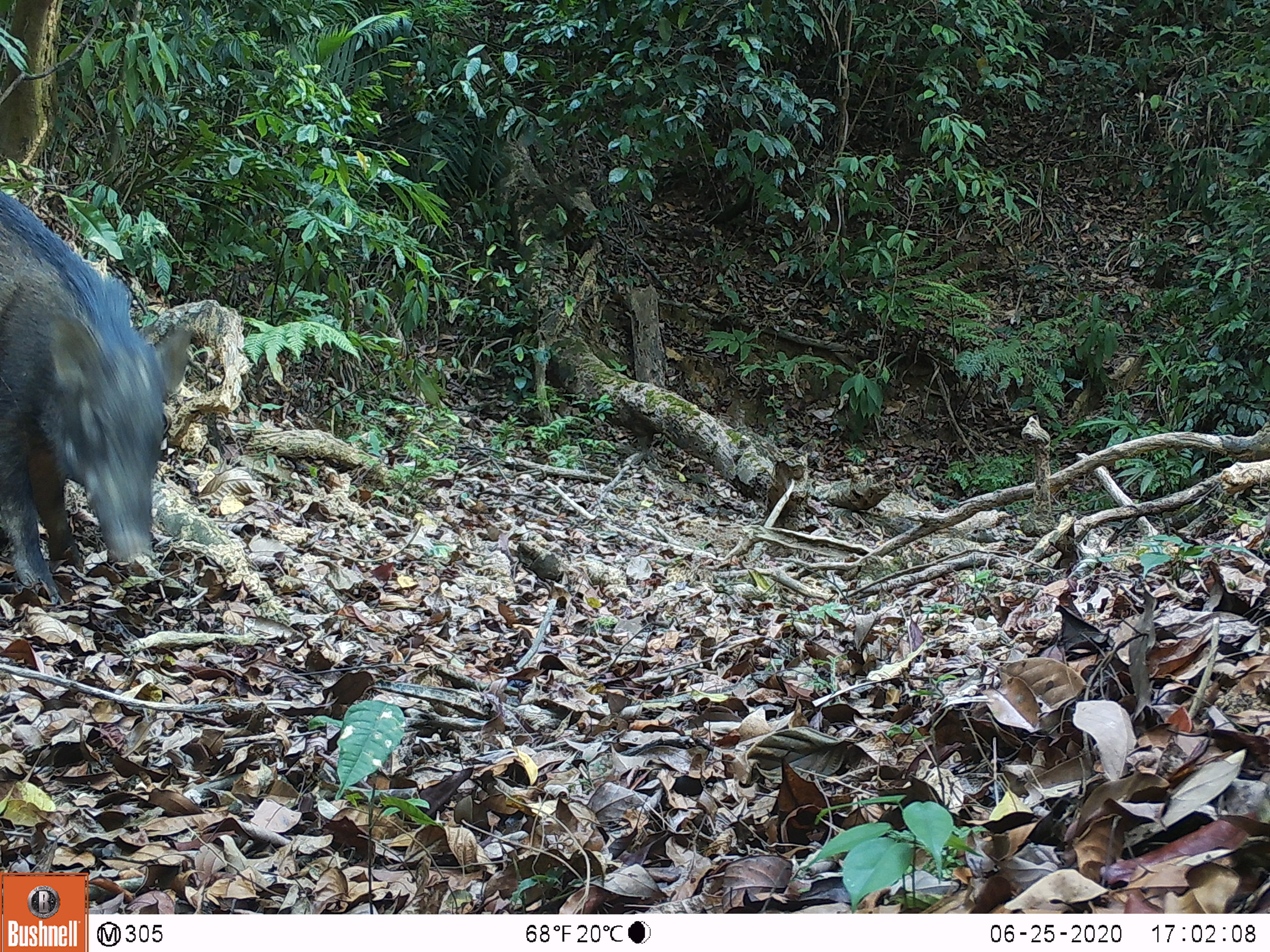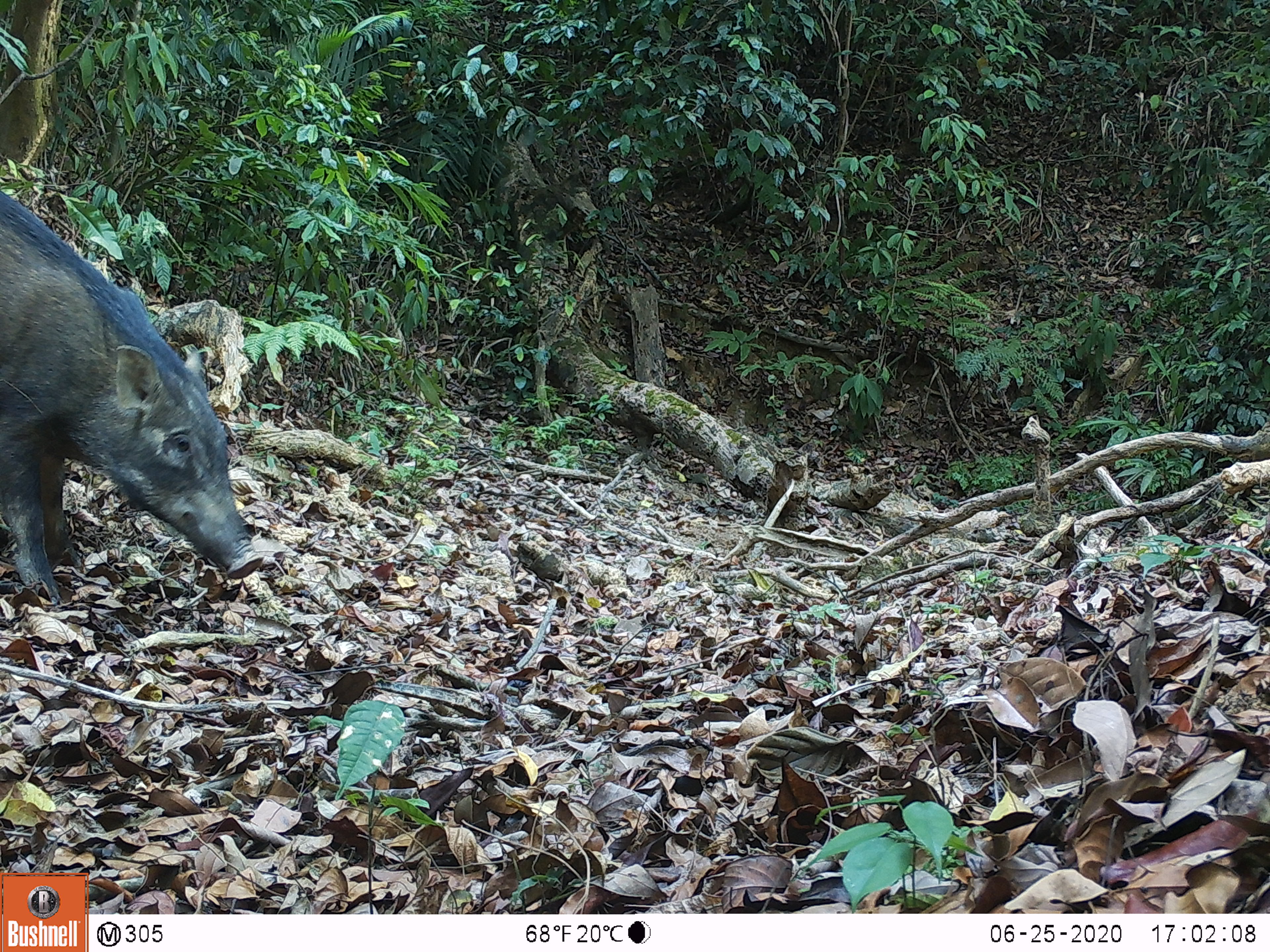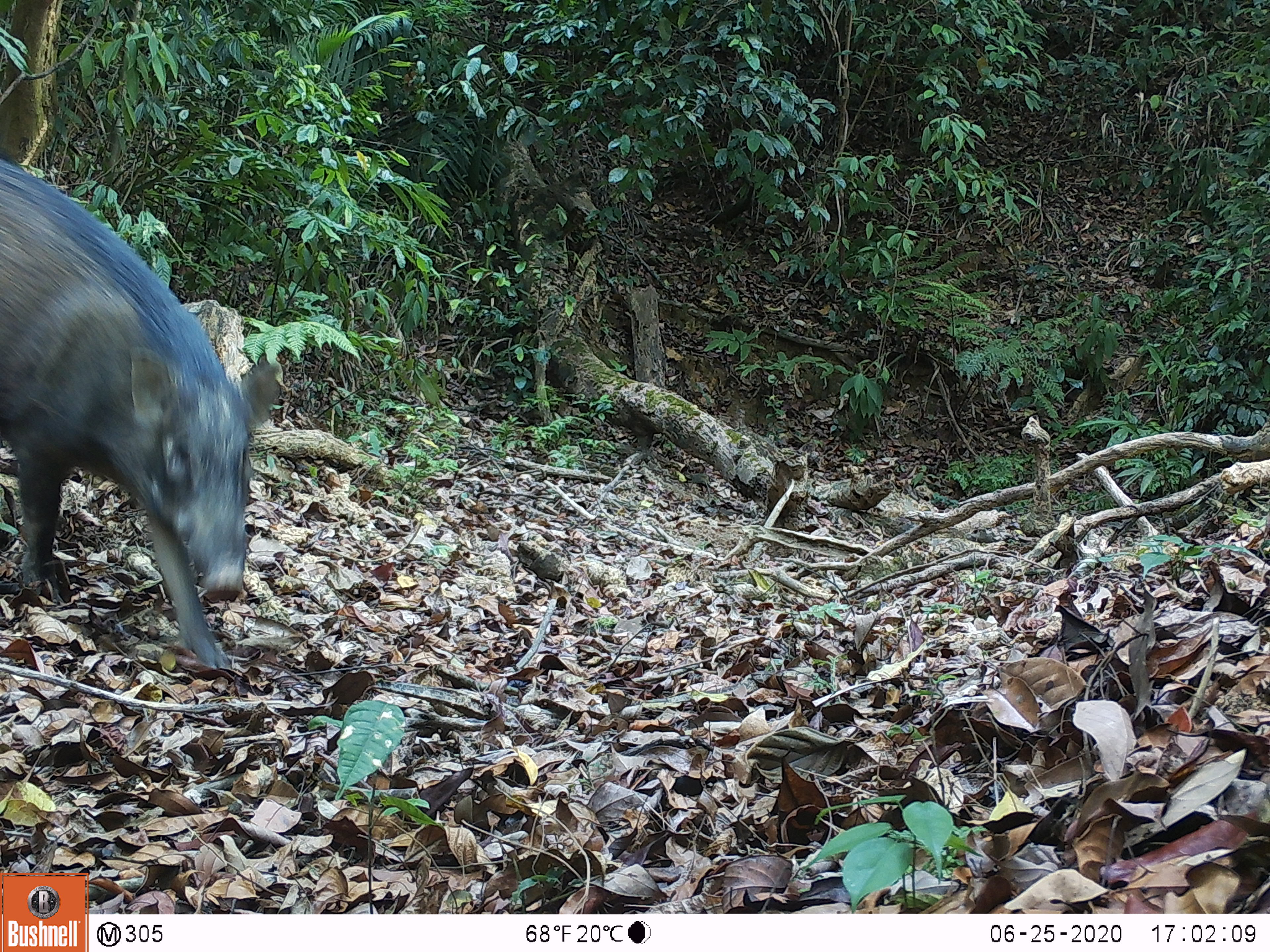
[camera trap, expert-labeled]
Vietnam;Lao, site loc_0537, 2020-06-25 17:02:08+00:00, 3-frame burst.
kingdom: Animalia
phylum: Chordata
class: Mammalia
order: Artiodactyla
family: Suidae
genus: Sus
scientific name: Sus scrofa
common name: eurasian wild pig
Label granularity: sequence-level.